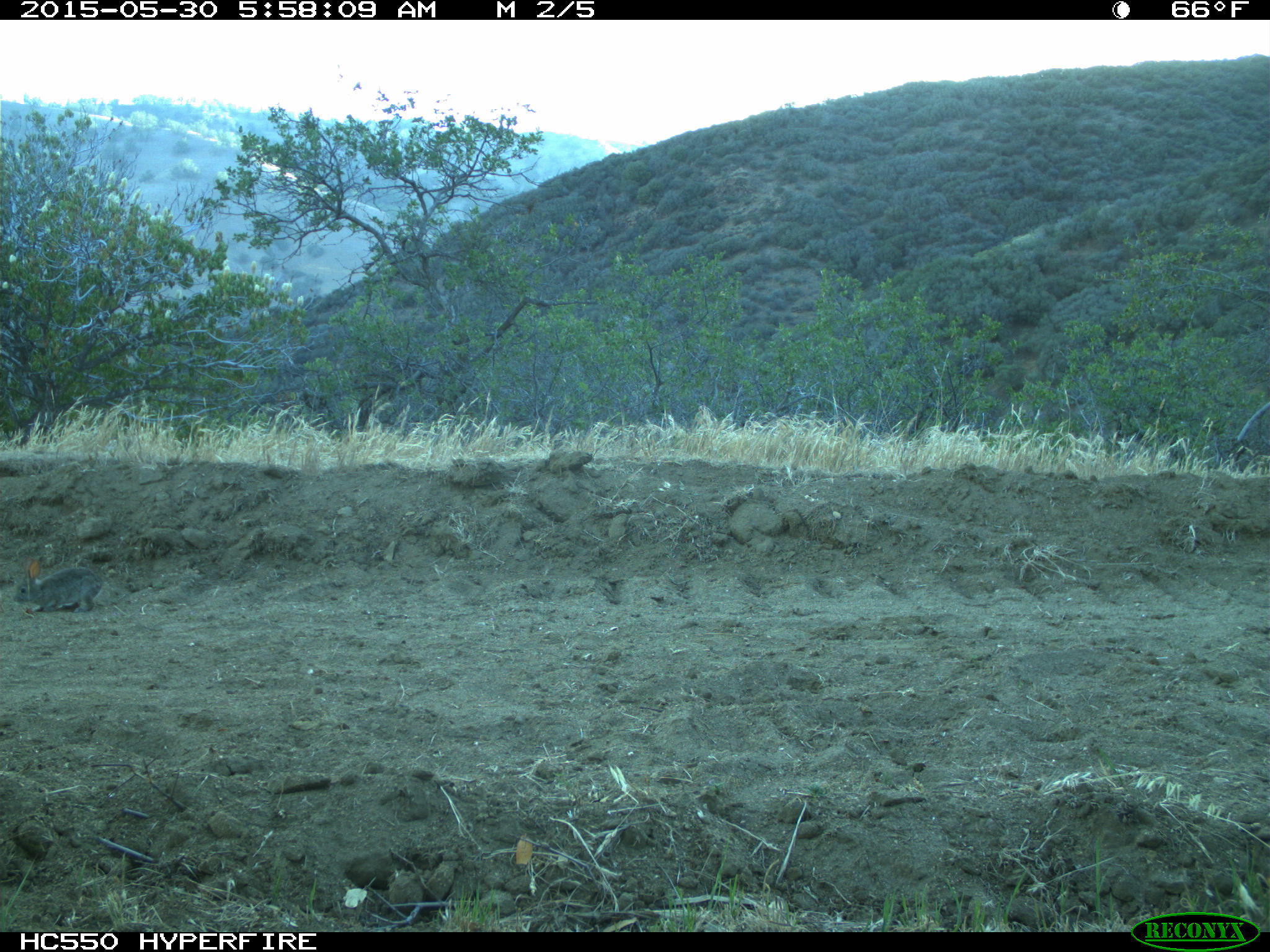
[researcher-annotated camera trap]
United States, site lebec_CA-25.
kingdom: Animalia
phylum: Chordata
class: Mammalia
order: Lagomorpha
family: Leporidae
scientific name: Leporidae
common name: rabbits and hares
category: unidentified rabbit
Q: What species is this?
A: Unidentified rabbit (rabbits and hares) (Leporidae).